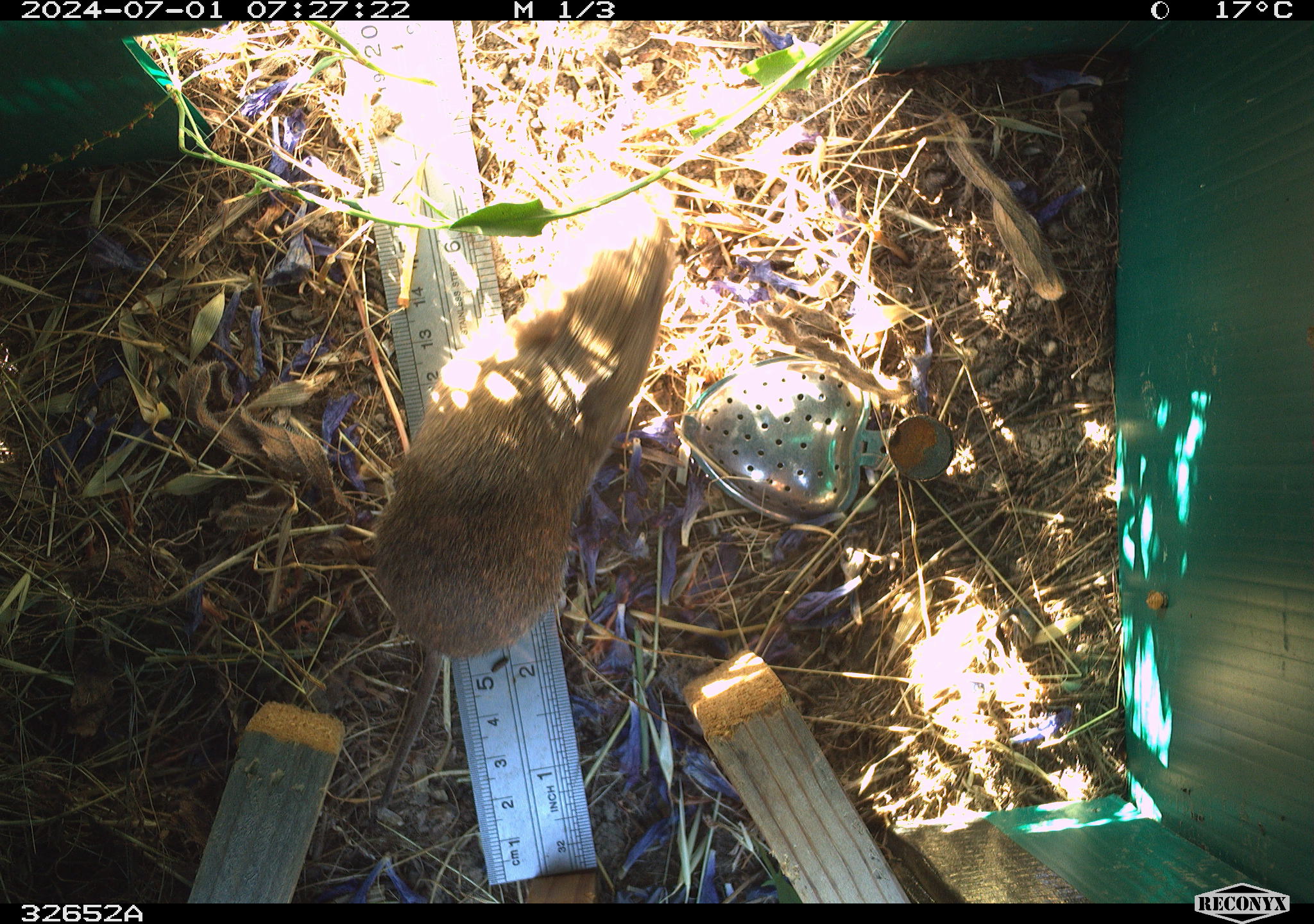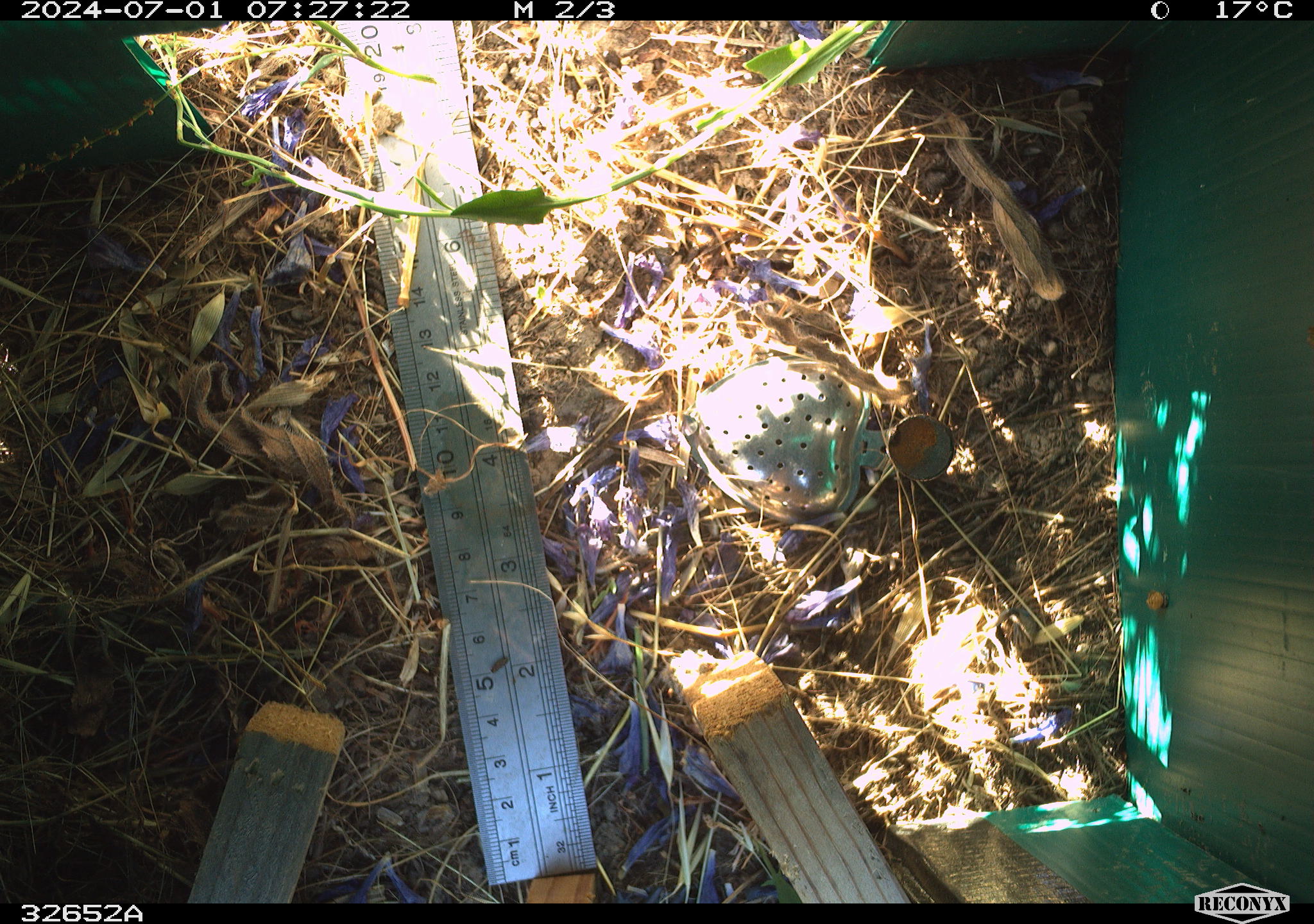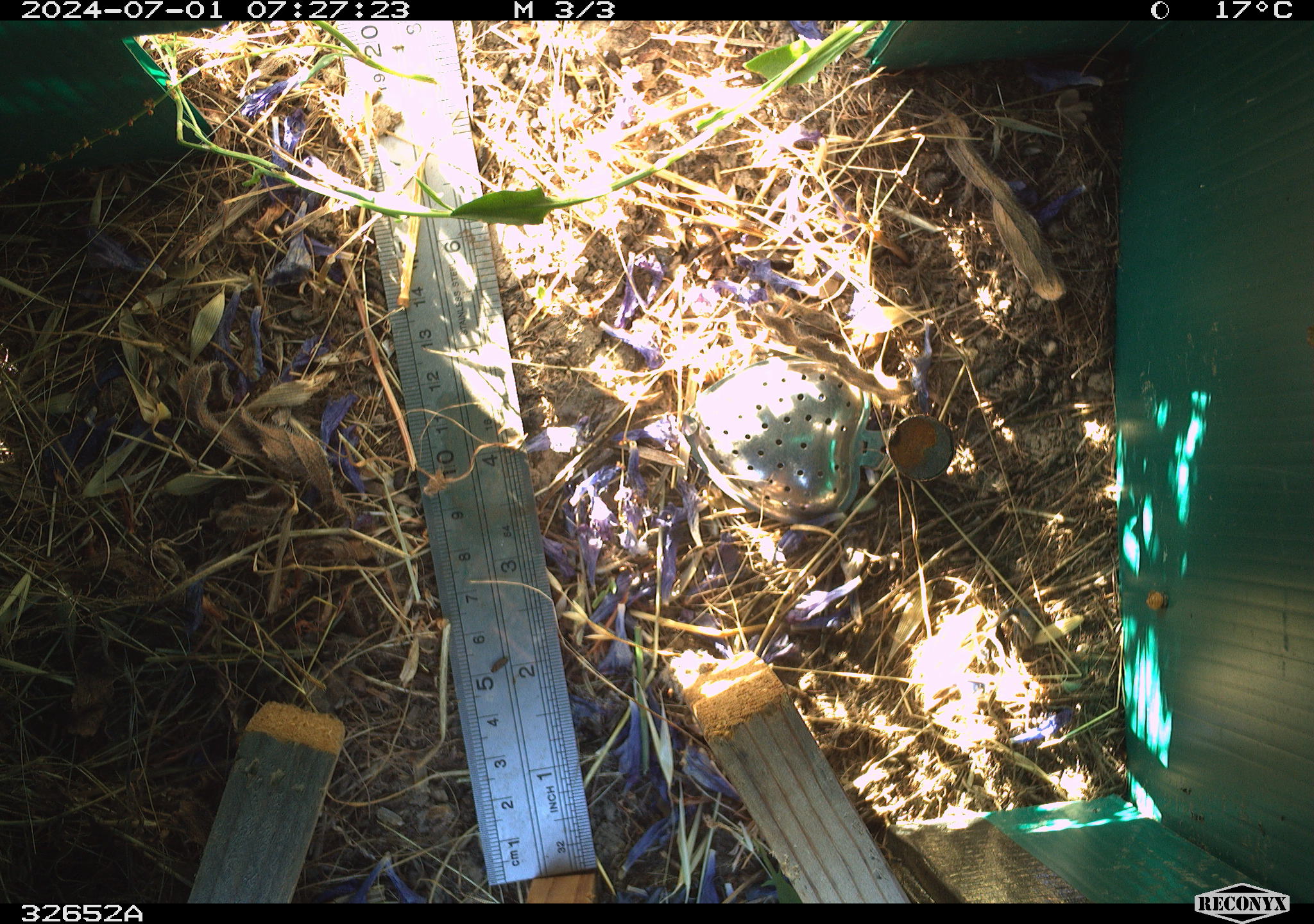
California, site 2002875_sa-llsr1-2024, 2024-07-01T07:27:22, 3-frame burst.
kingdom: Animalia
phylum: Chordata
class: Mammalia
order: Rodentia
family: Cricetidae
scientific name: Arvicolinae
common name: voles, lemmings, and muskrats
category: arvicolinae subfamily